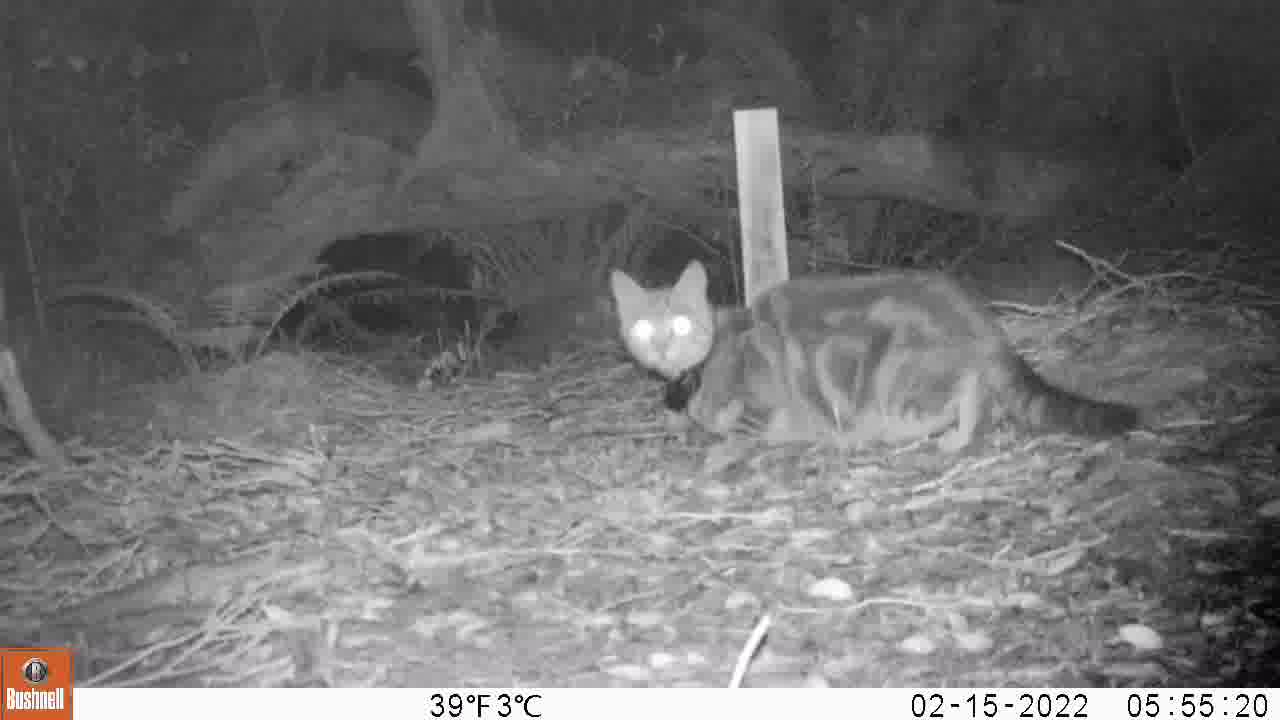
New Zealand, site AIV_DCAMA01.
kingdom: Animalia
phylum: Chordata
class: Mammalia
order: Carnivora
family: Felidae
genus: Felis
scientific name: Felis catus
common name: domestic cat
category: cat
Cat (domestic cat) (Felis catus).